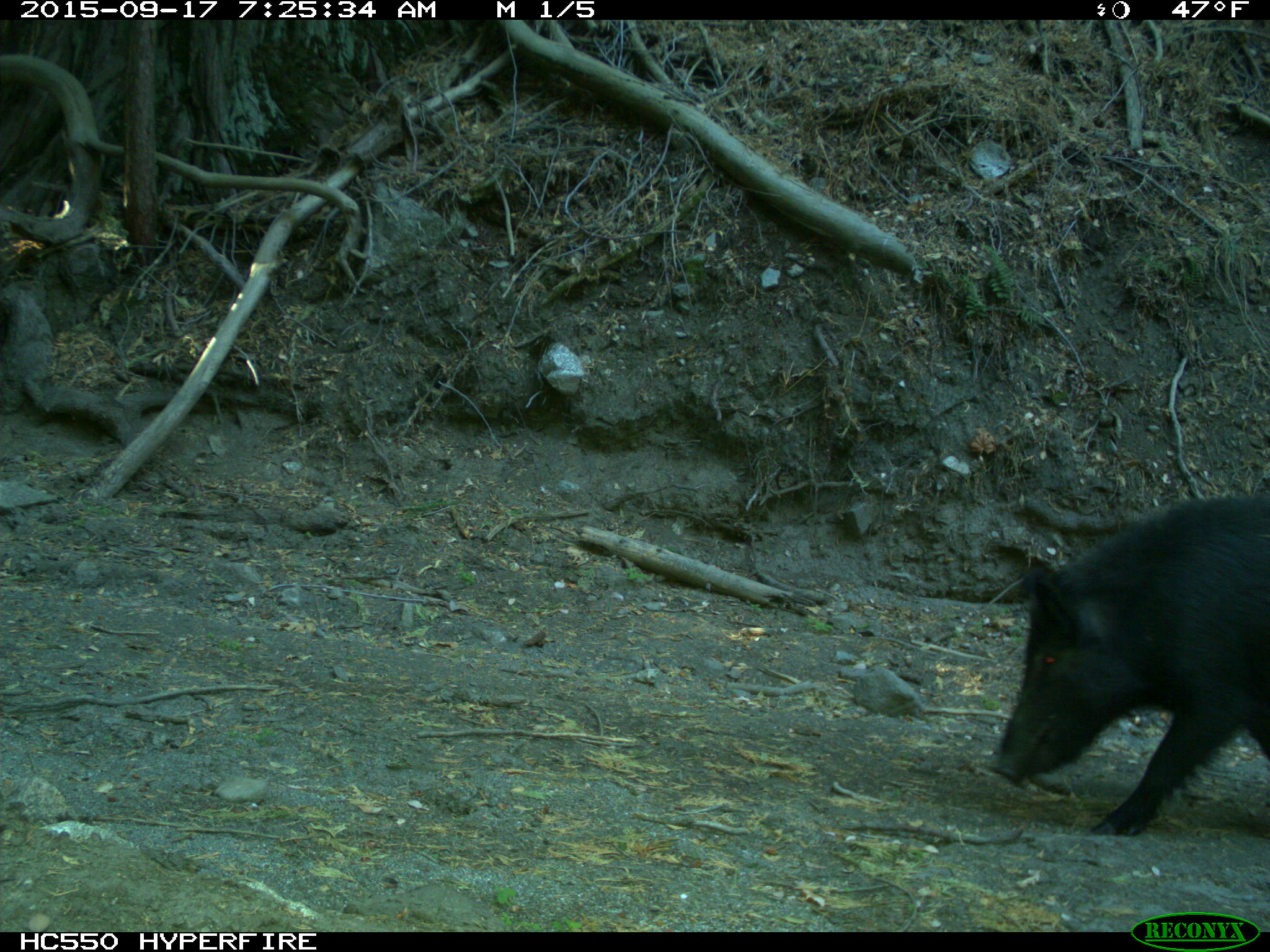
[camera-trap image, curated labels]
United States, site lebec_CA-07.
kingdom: Animalia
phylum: Chordata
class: Mammalia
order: Artiodactyla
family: Suidae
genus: Sus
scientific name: Sus scrofa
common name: wild boar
Sus scrofa (wild boar).